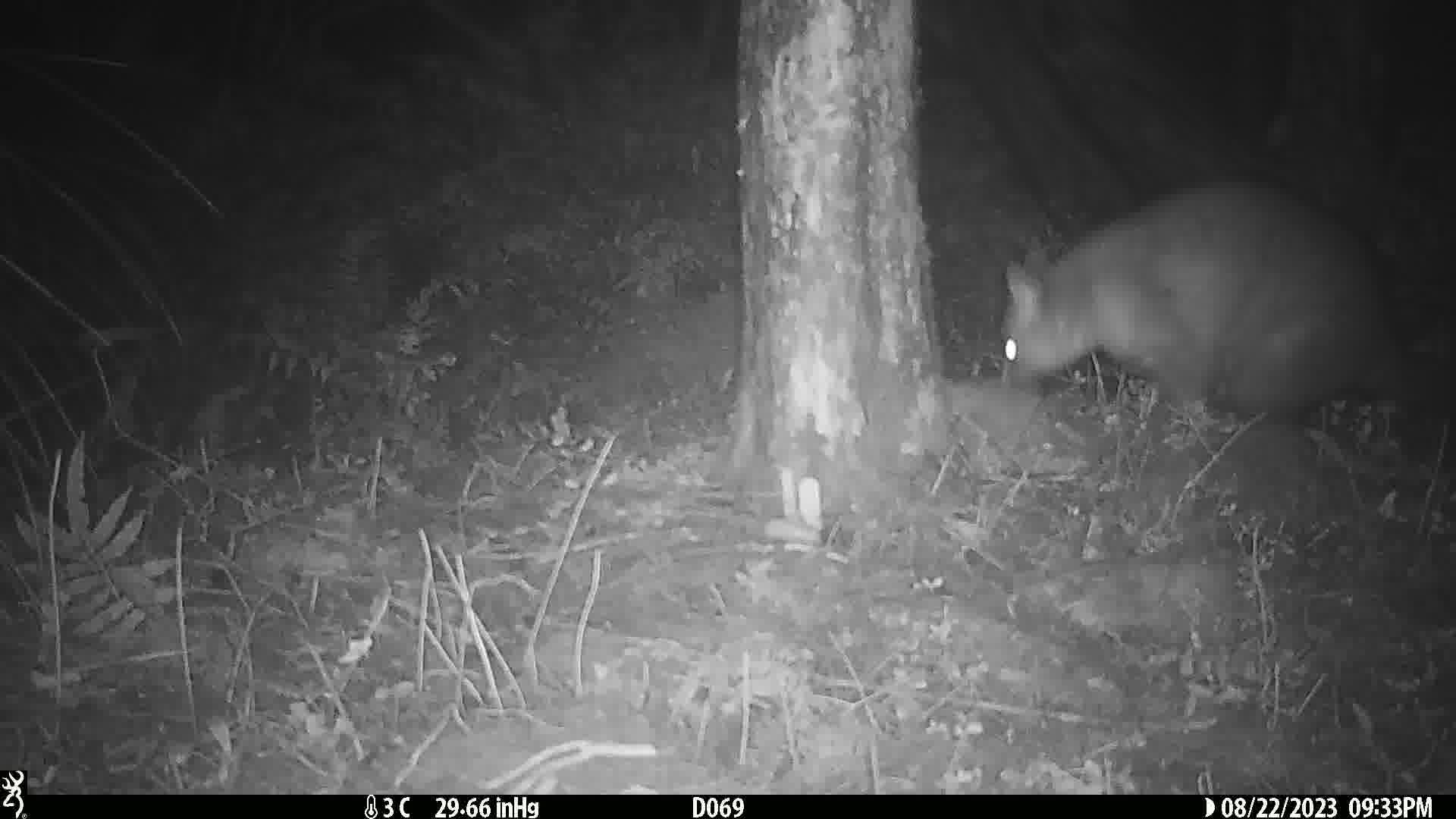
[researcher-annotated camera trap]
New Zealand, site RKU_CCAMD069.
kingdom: Animalia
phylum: Chordata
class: Mammalia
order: Diprotodontia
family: Phalangeridae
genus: Trichosurus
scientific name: Trichosurus vulpecula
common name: common brushtail possum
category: possum